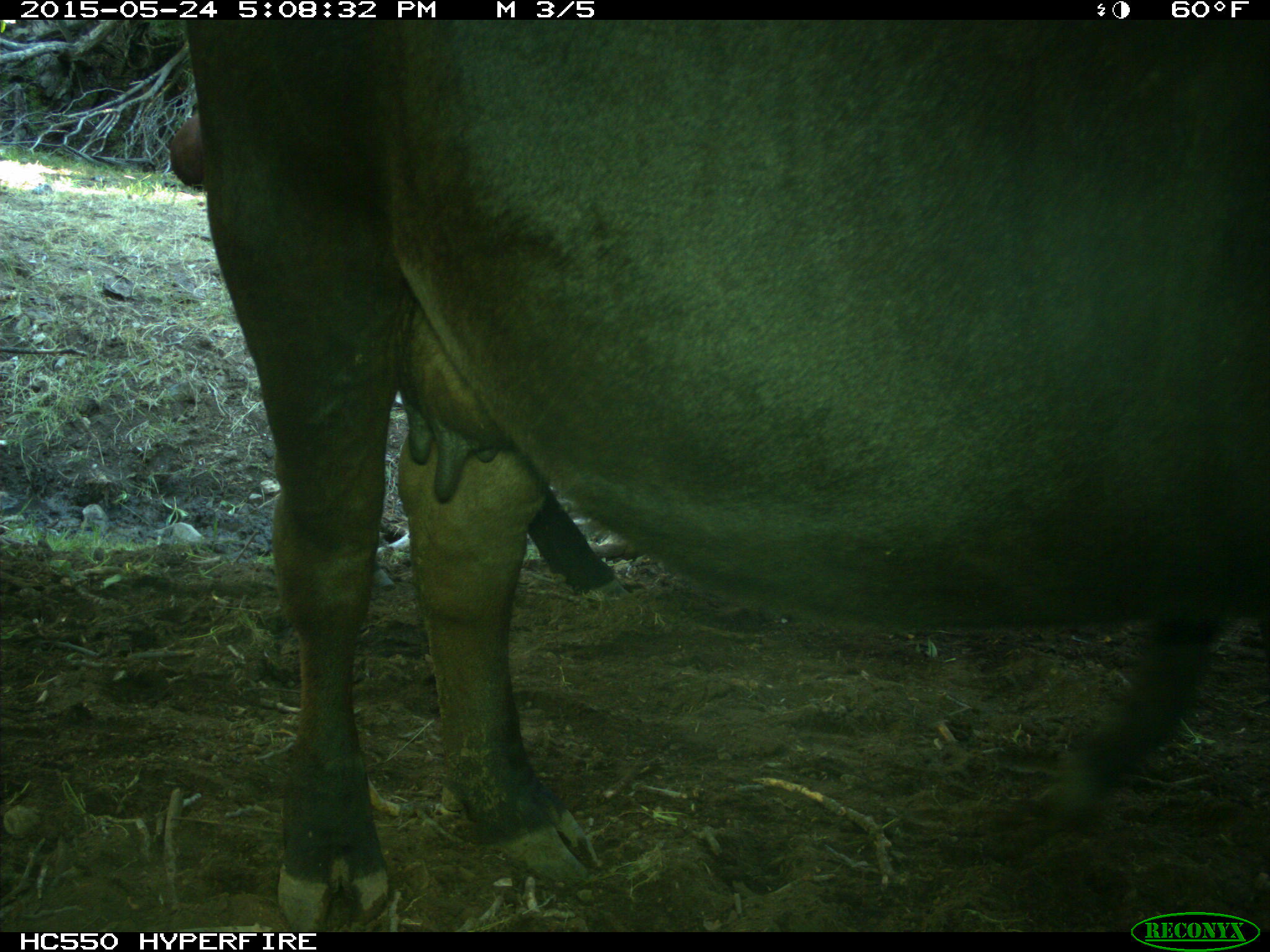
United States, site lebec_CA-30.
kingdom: Animalia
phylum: Chordata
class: Mammalia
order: Artiodactyla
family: Bovidae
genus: Bos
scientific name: Bos taurus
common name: domestic cow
Bos taurus (domestic cow).